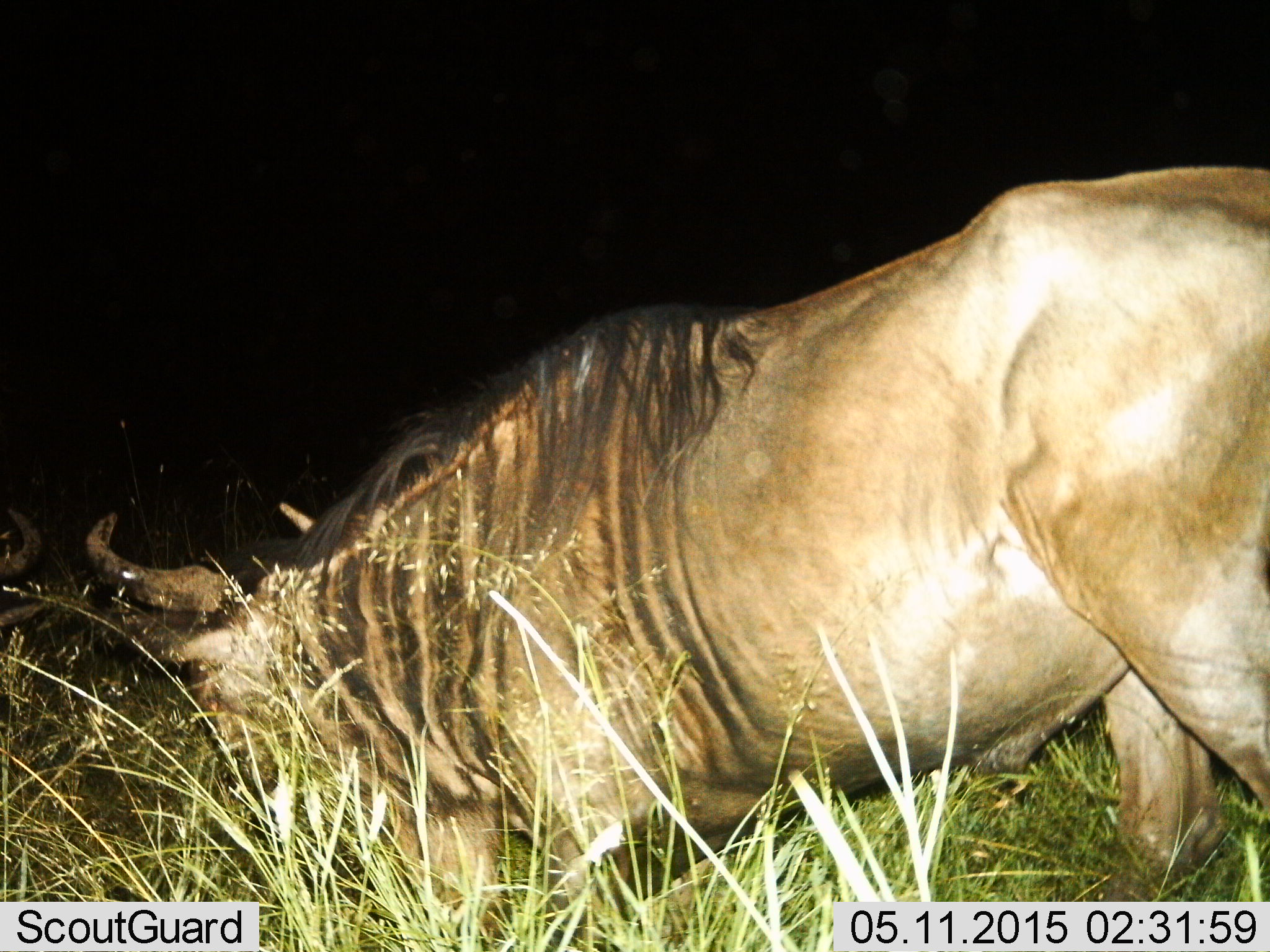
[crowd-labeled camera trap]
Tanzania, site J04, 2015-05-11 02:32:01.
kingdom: Animalia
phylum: Chordata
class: Mammalia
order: Artiodactyla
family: Bovidae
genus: Connochaetes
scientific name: Connochaetes taurinus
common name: blue wildebeest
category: wildebeest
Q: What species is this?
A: Wildebeest (blue wildebeest) (Connochaetes taurinus).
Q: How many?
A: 2.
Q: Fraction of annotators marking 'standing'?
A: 30%.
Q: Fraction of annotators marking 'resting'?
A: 30%.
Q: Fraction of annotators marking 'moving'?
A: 20%.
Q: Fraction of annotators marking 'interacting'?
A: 10%.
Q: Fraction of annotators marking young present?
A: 0%.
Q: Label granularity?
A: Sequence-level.